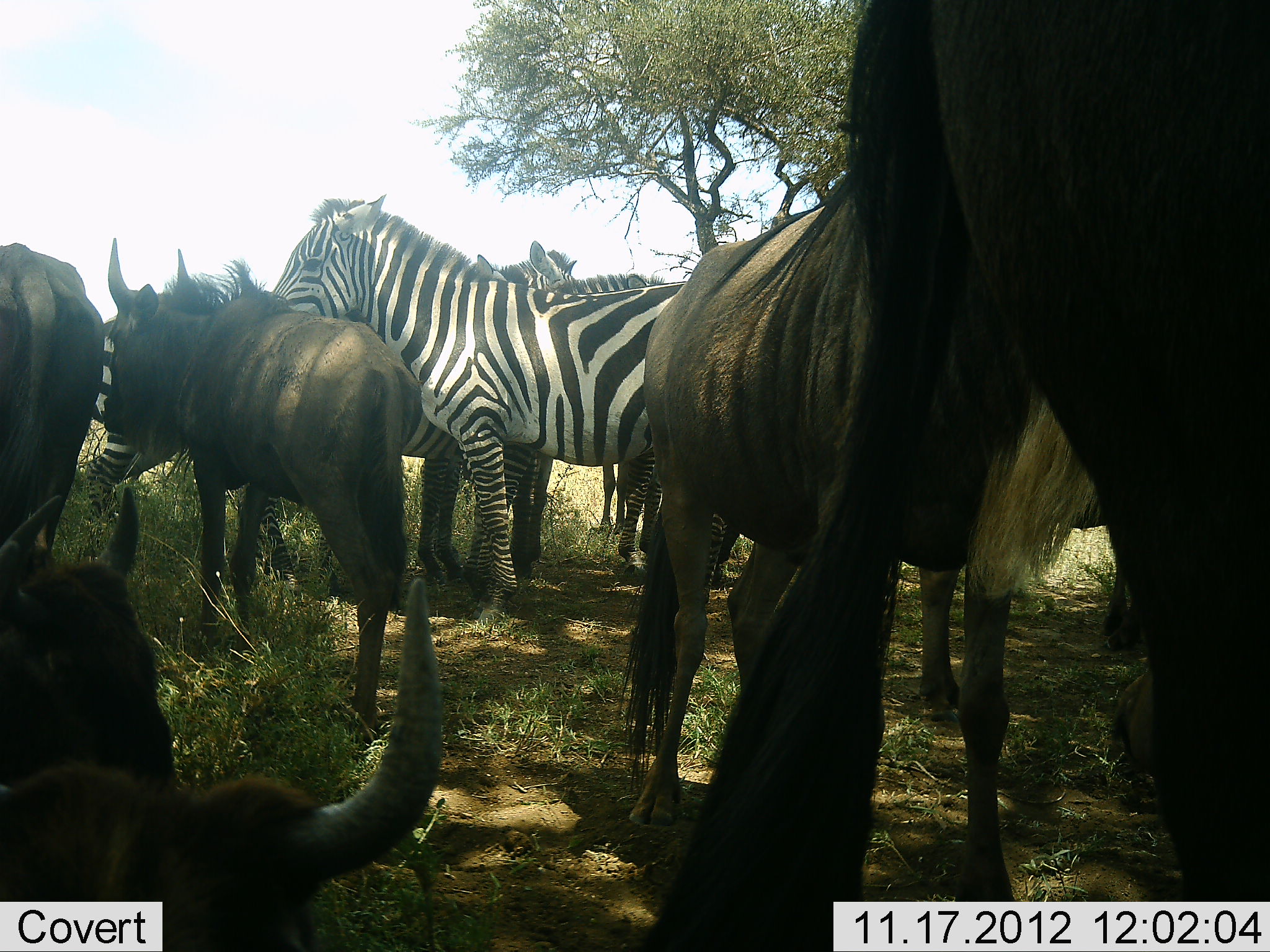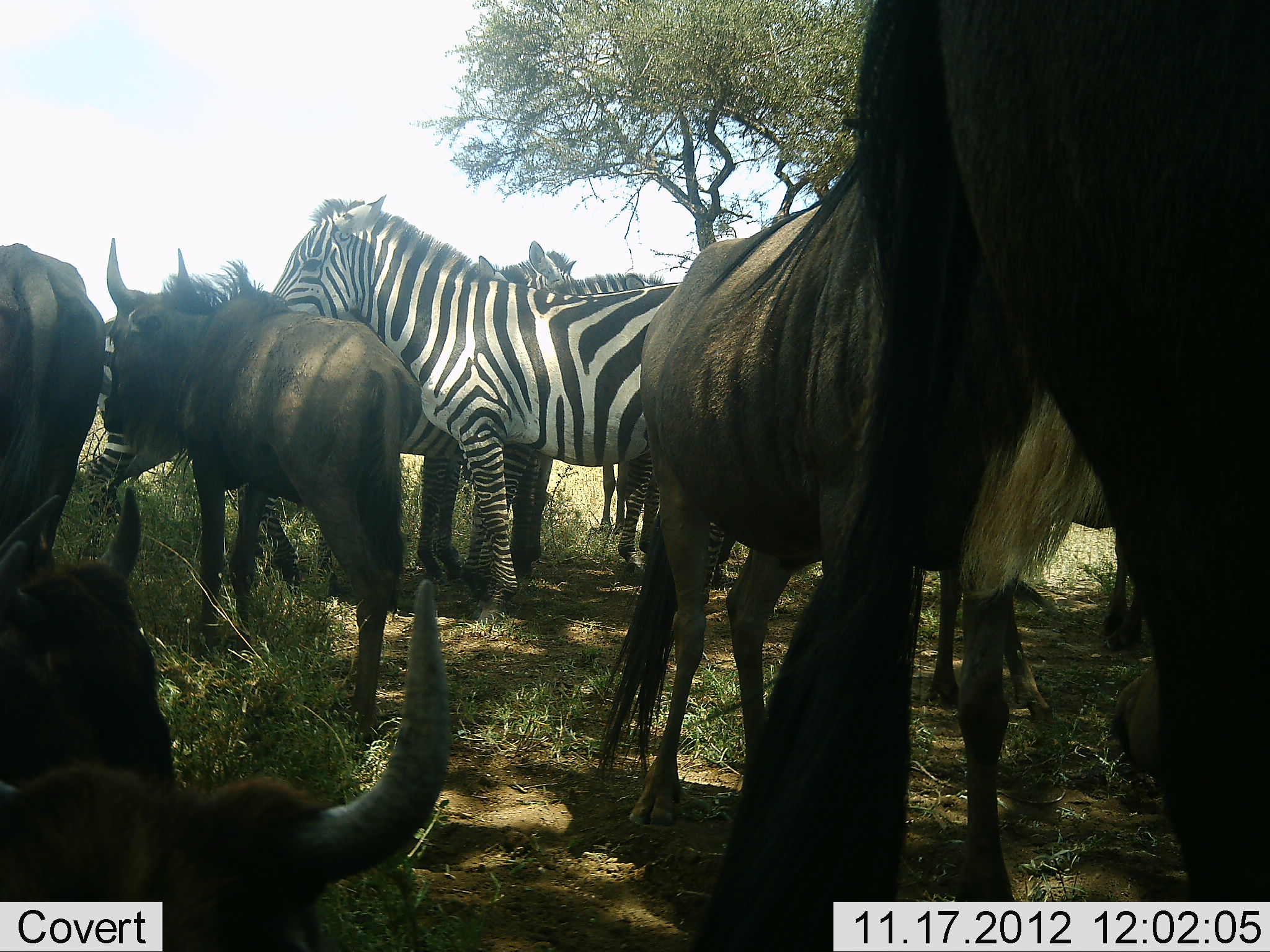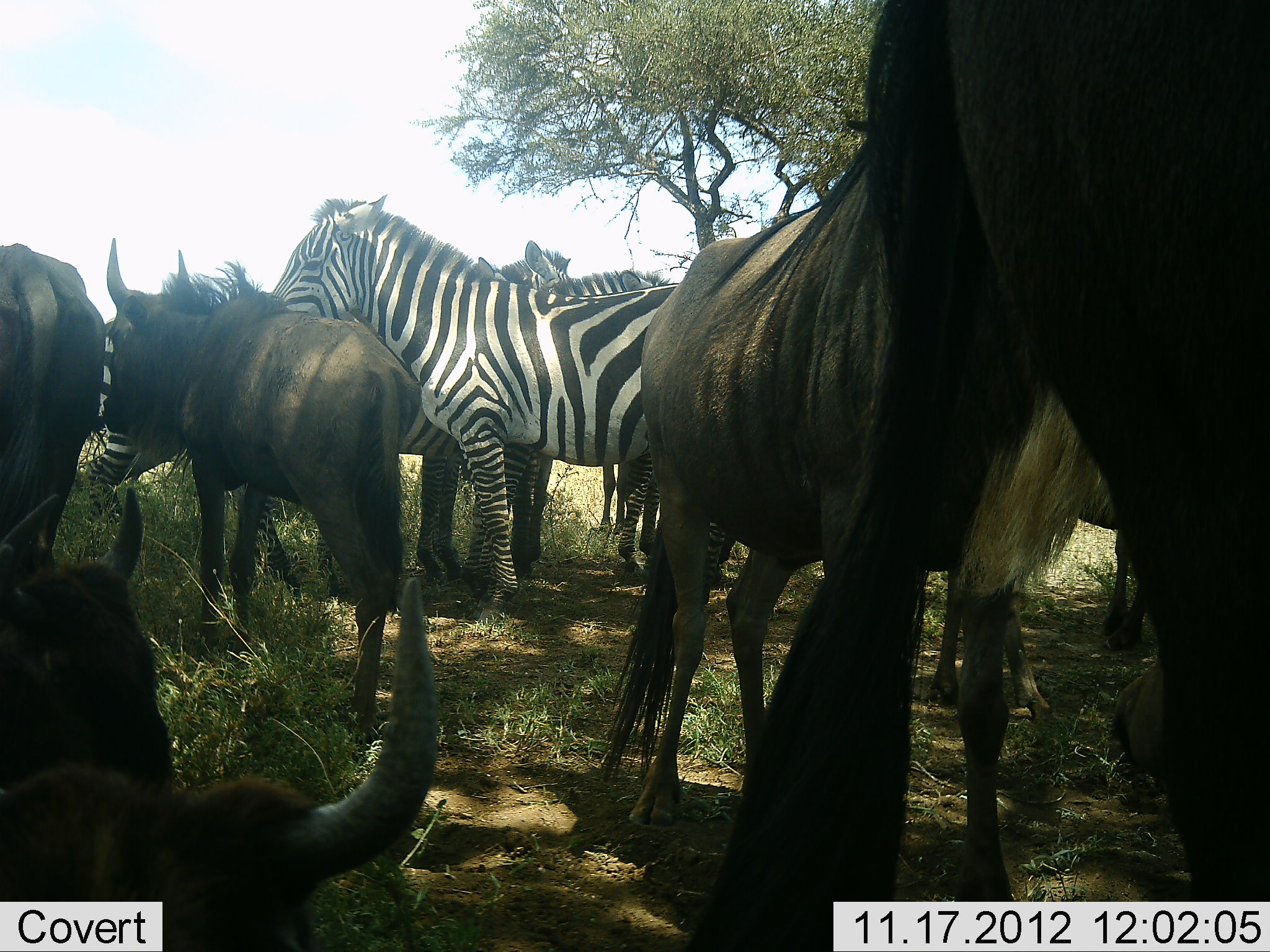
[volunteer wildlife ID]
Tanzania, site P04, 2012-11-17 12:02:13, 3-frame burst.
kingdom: Animalia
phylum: Chordata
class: Mammalia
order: Artiodactyla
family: Bovidae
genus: Connochaetes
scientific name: Connochaetes taurinus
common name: blue wildebeest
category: wildebeest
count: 7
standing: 90%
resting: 60%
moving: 10%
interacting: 10%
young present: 0%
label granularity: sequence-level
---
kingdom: Animalia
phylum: Chordata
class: Mammalia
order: Perissodactyla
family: Equidae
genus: Equus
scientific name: Equus quagga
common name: plains zebra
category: zebra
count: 4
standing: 90%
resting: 30%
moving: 0%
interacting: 10%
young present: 0%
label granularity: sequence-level